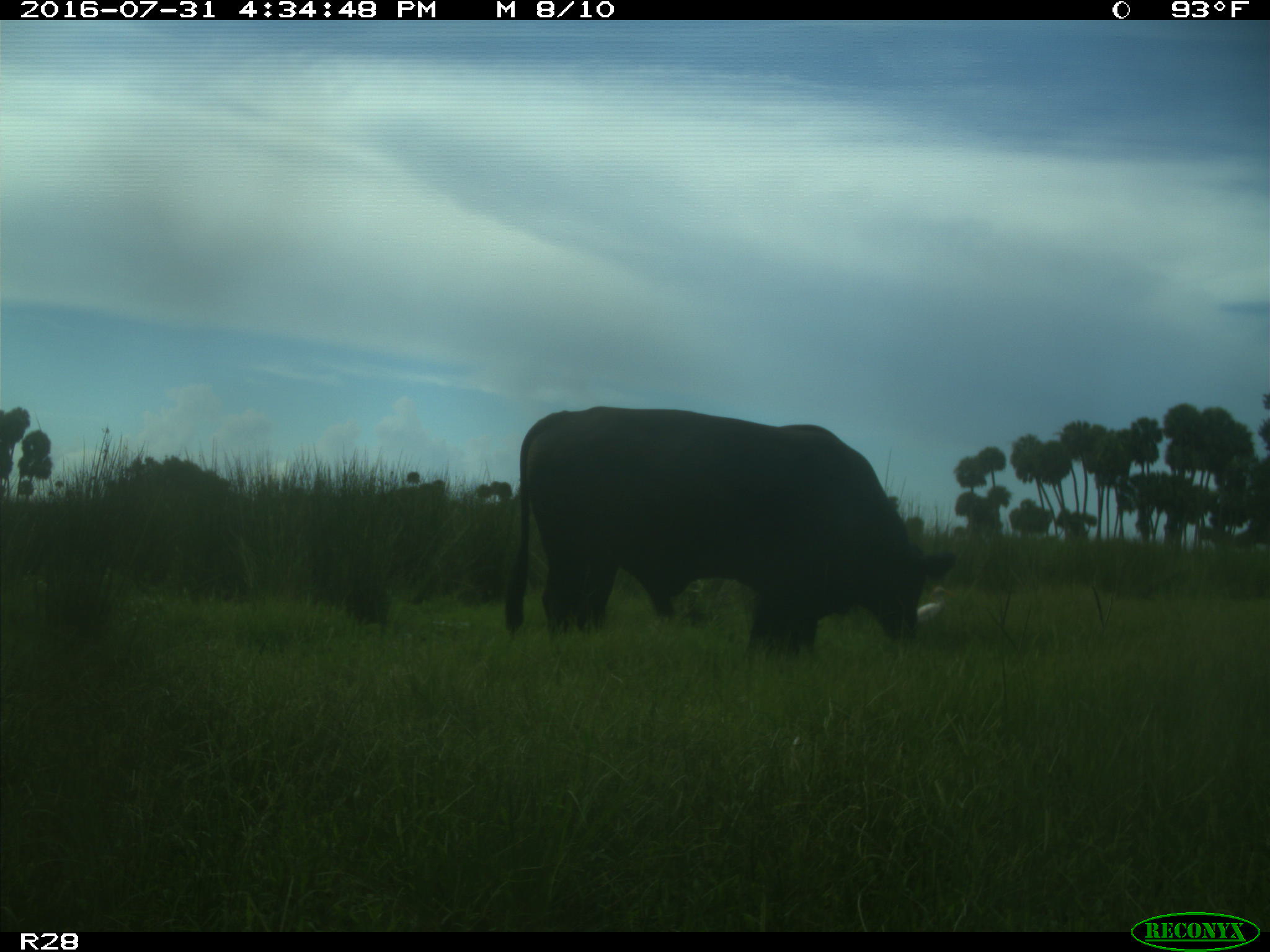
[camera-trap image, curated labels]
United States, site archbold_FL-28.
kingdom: Animalia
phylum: Chordata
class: Mammalia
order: Artiodactyla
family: Bovidae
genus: Bos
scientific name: Bos taurus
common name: domestic cow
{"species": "Bos taurus (domestic cow)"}